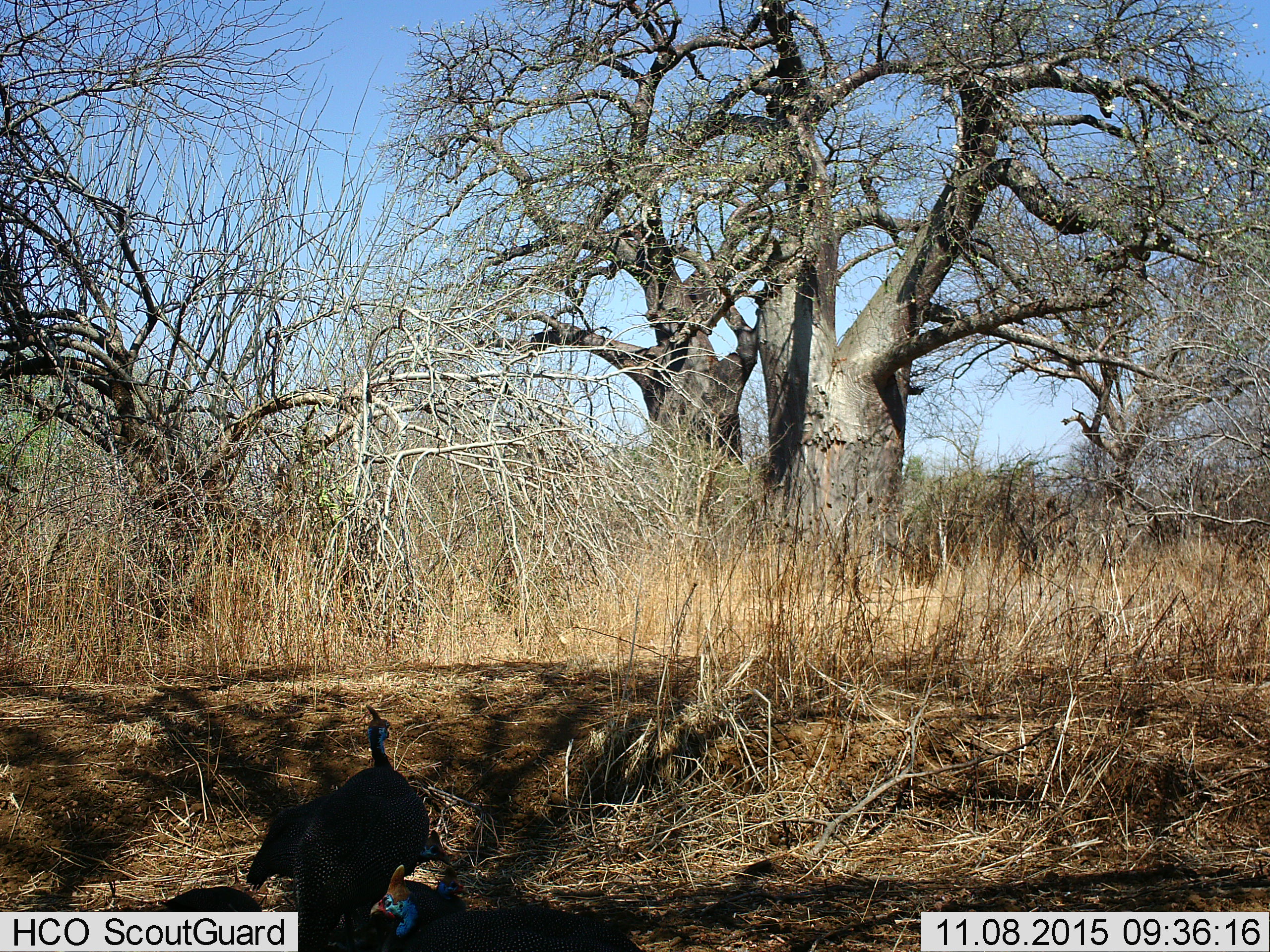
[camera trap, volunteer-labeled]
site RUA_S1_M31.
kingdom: Animalia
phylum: Chordata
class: Aves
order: Galliformes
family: Numididae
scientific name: Numididae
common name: guineafowl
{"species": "guineafowl (Numididae)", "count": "3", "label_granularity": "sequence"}